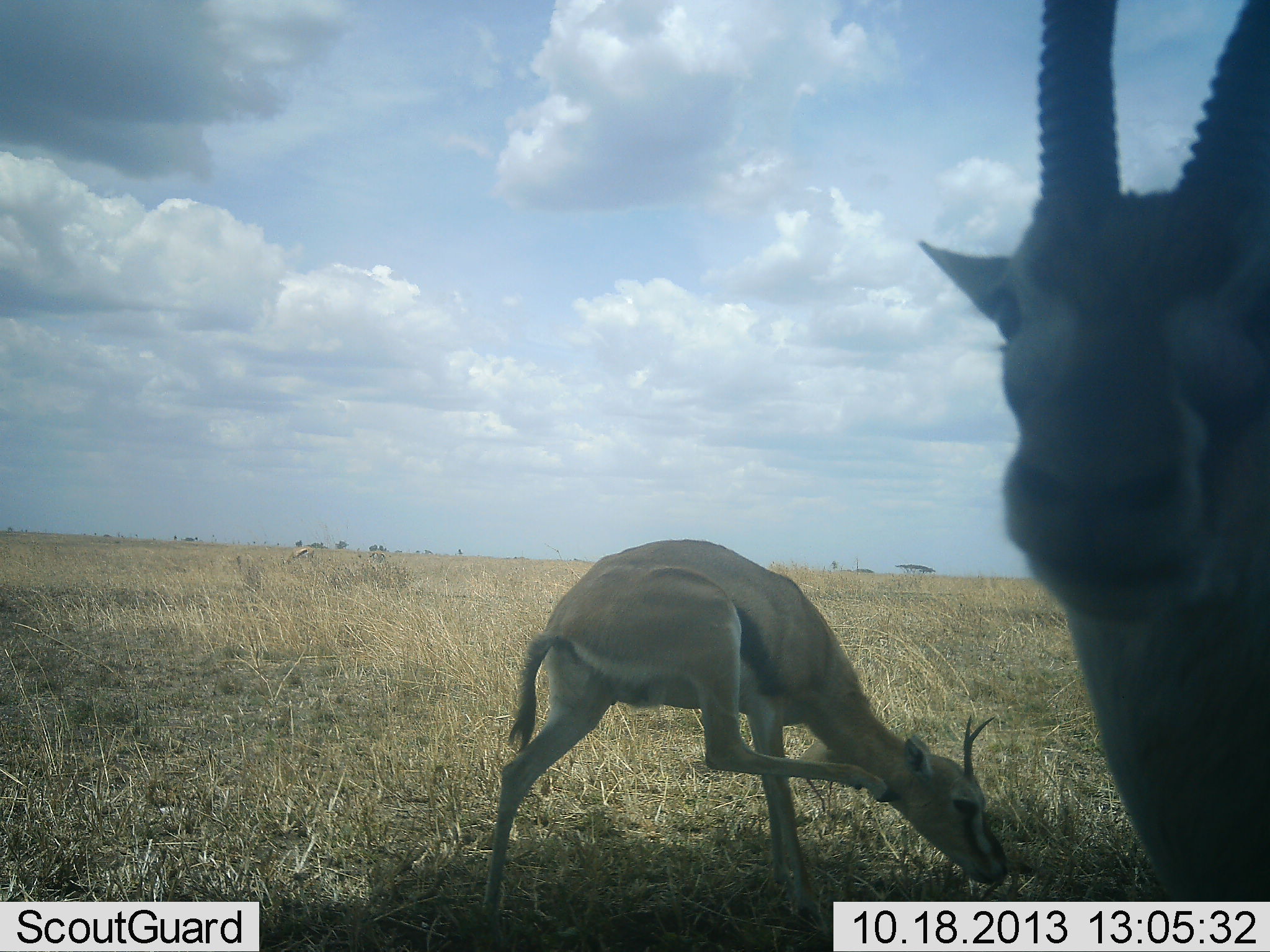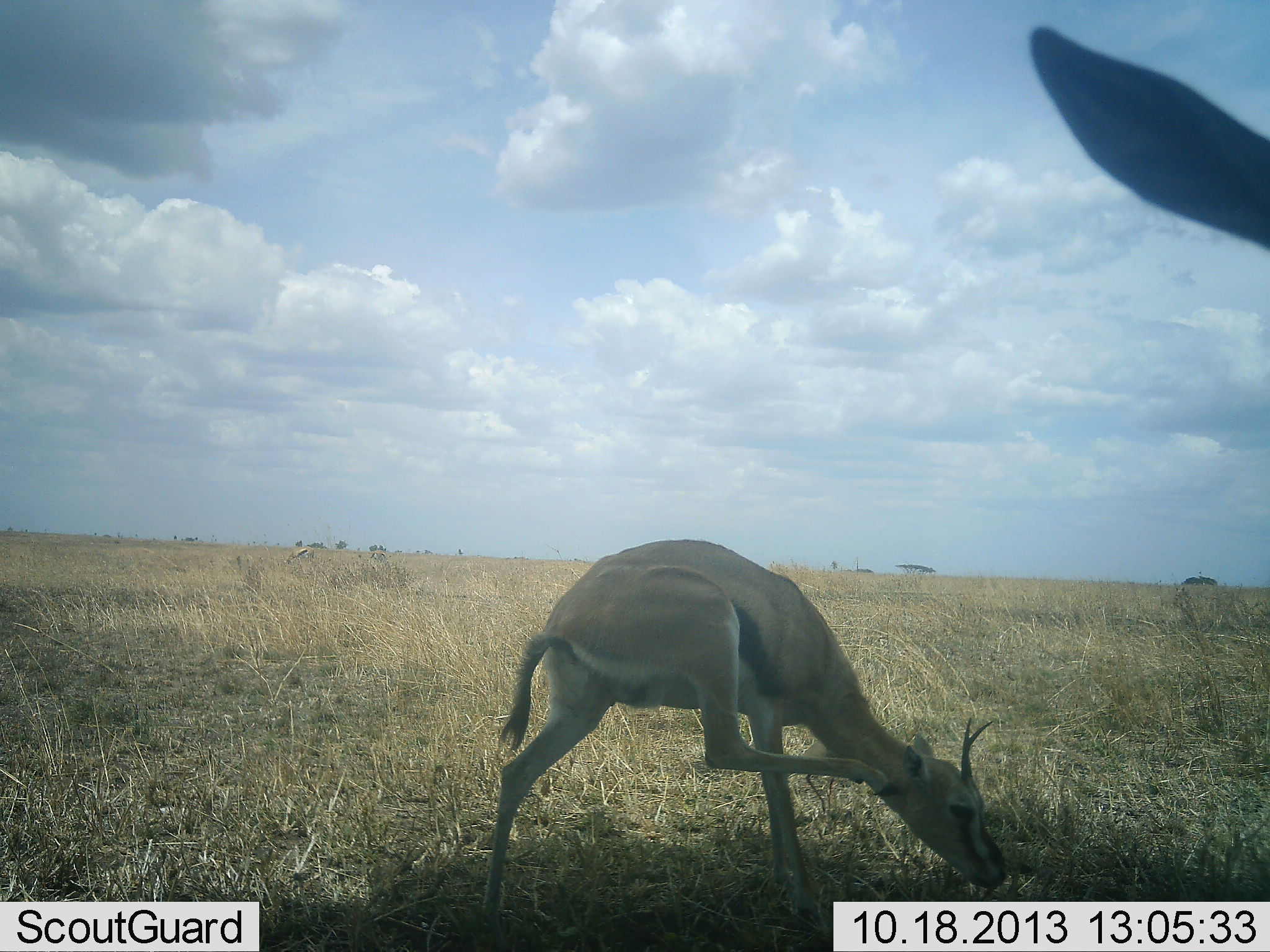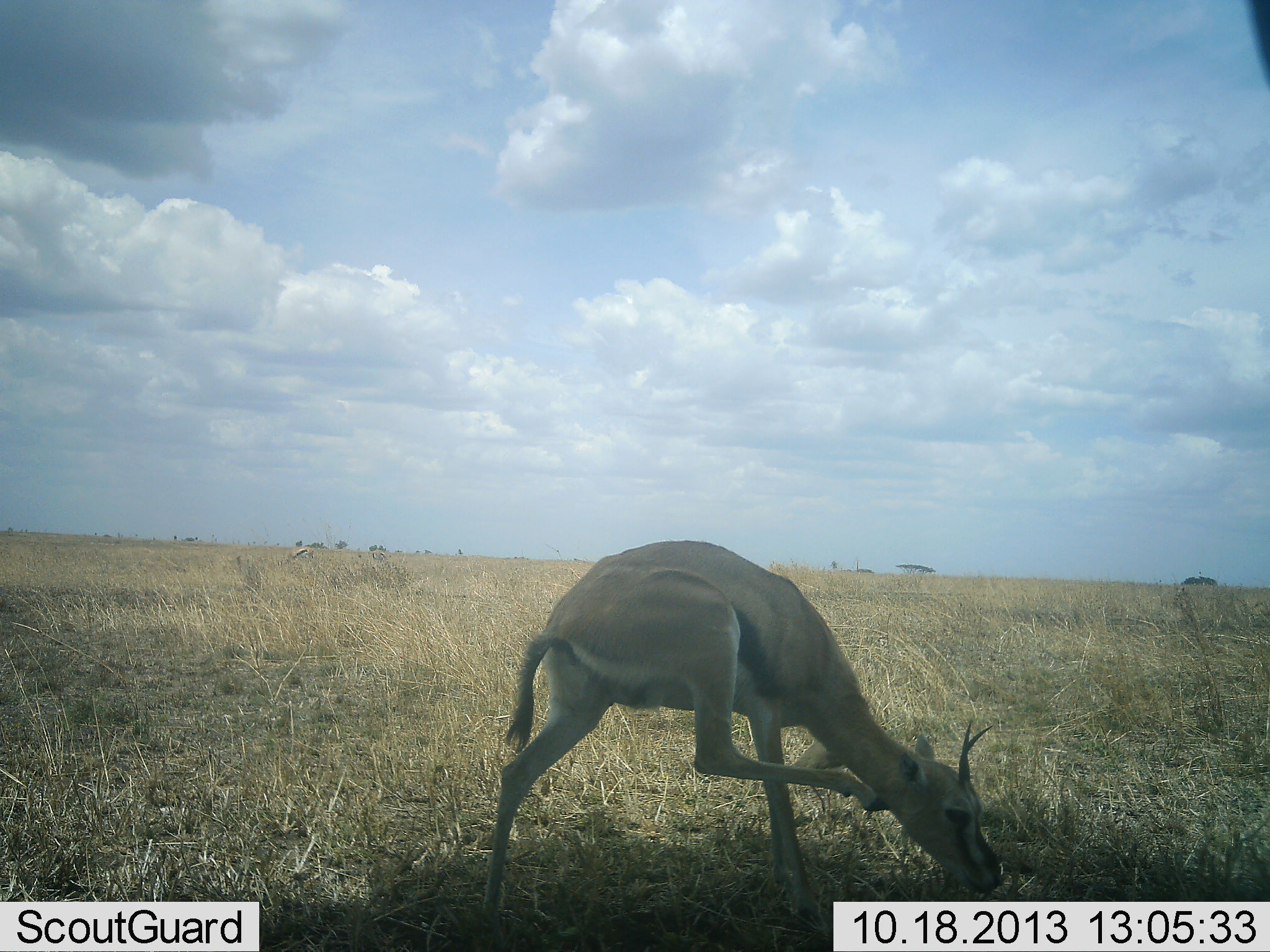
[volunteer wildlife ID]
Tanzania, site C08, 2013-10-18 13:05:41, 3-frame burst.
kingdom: Animalia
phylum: Chordata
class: Mammalia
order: Artiodactyla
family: Bovidae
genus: Eudorcas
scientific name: Eudorcas thomsonii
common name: thomson's gazelle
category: gazellethomsons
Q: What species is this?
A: Gazellethomsons (thomson's gazelle) (Eudorcas thomsonii).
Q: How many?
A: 2.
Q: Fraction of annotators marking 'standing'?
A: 81%.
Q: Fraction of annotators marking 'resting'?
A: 0%.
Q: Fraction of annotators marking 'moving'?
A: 31%.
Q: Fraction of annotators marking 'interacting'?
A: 6%.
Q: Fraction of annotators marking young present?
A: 6%.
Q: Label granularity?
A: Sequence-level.